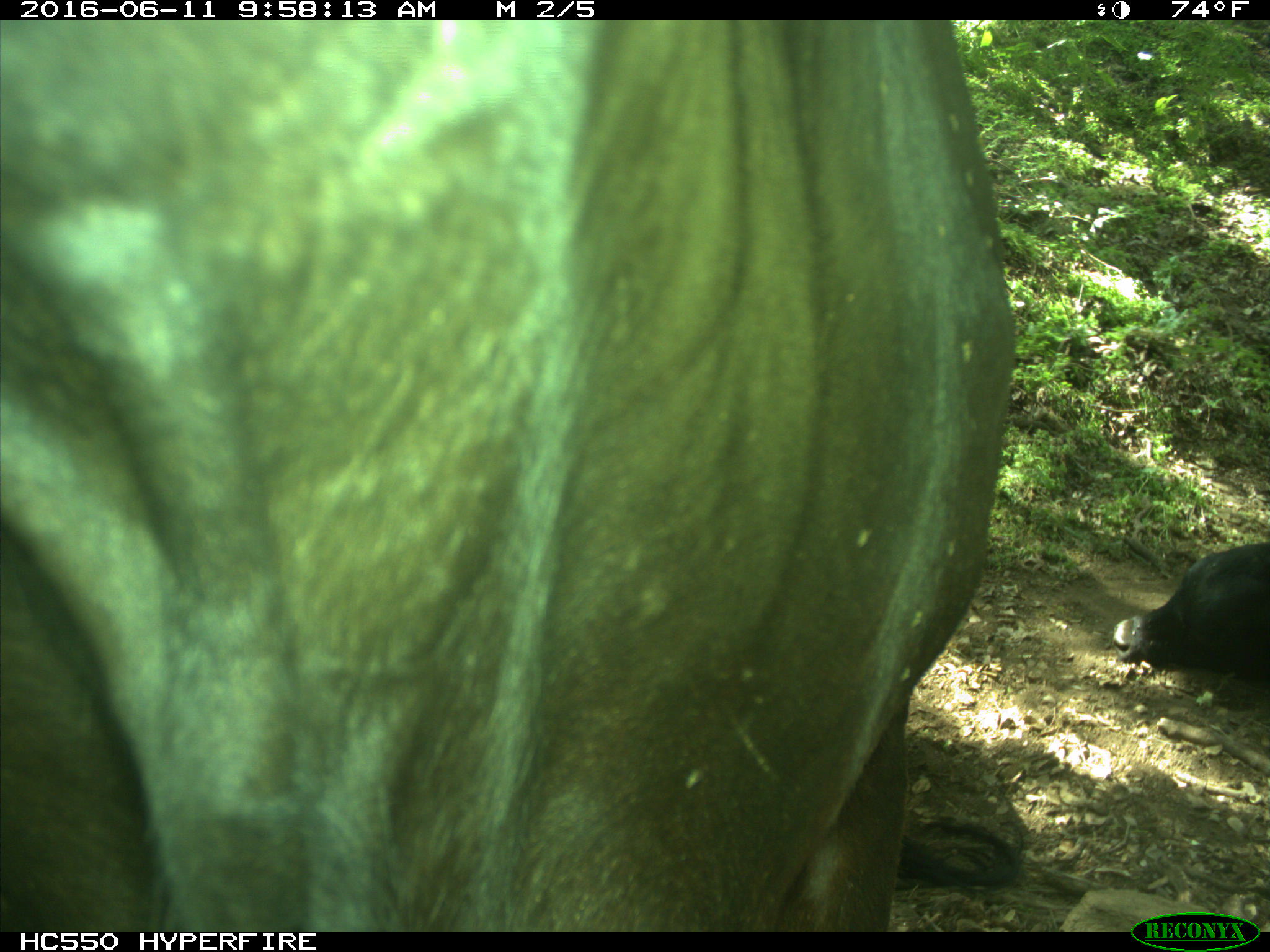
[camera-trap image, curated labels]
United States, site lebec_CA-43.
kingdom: Animalia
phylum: Chordata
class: Mammalia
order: Artiodactyla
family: Bovidae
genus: Bos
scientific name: Bos taurus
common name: domestic cow